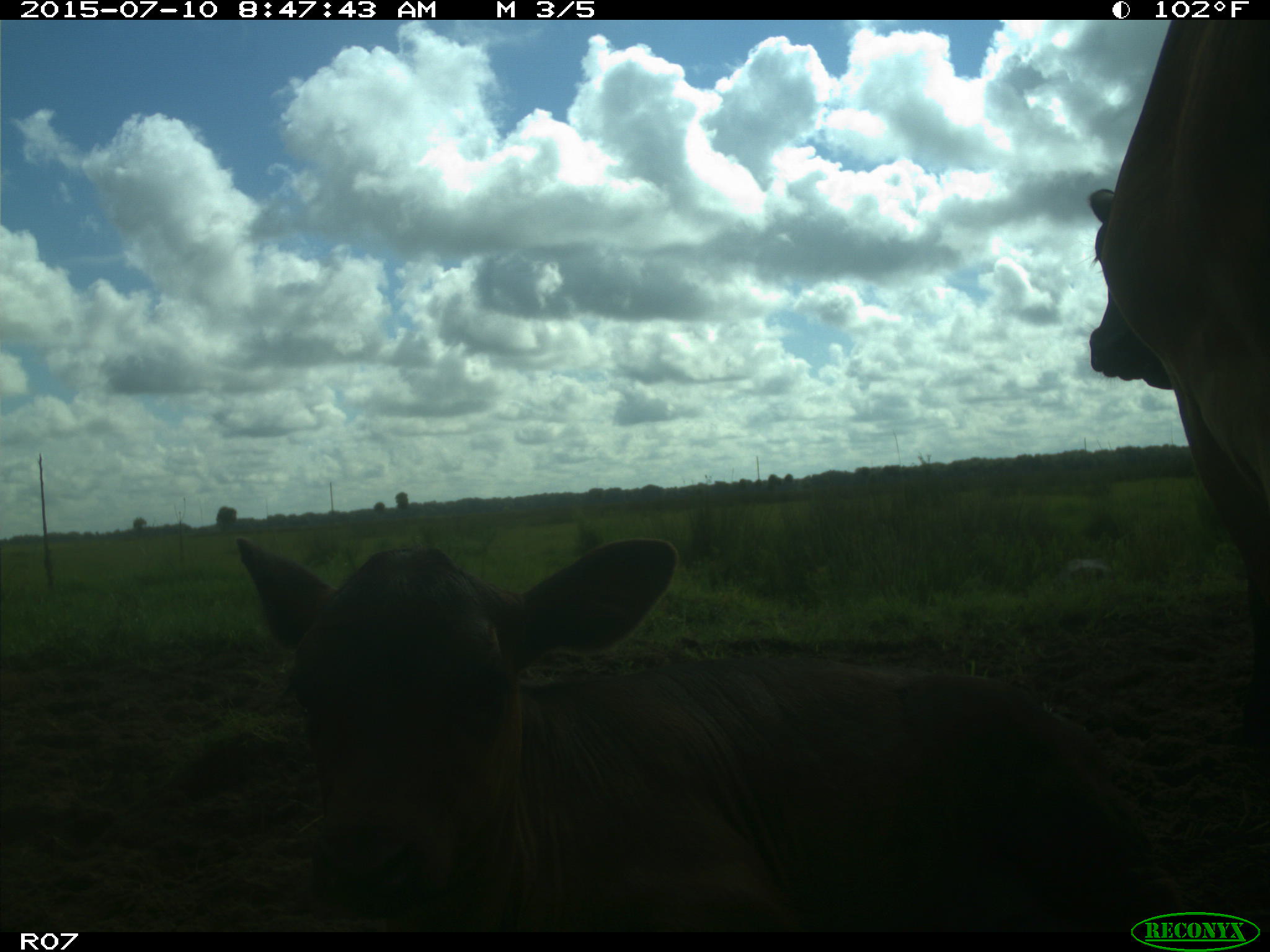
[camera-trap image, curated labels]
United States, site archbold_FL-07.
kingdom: Animalia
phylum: Chordata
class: Mammalia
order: Artiodactyla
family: Bovidae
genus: Bos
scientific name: Bos taurus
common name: domestic cow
Bos taurus (domestic cow).